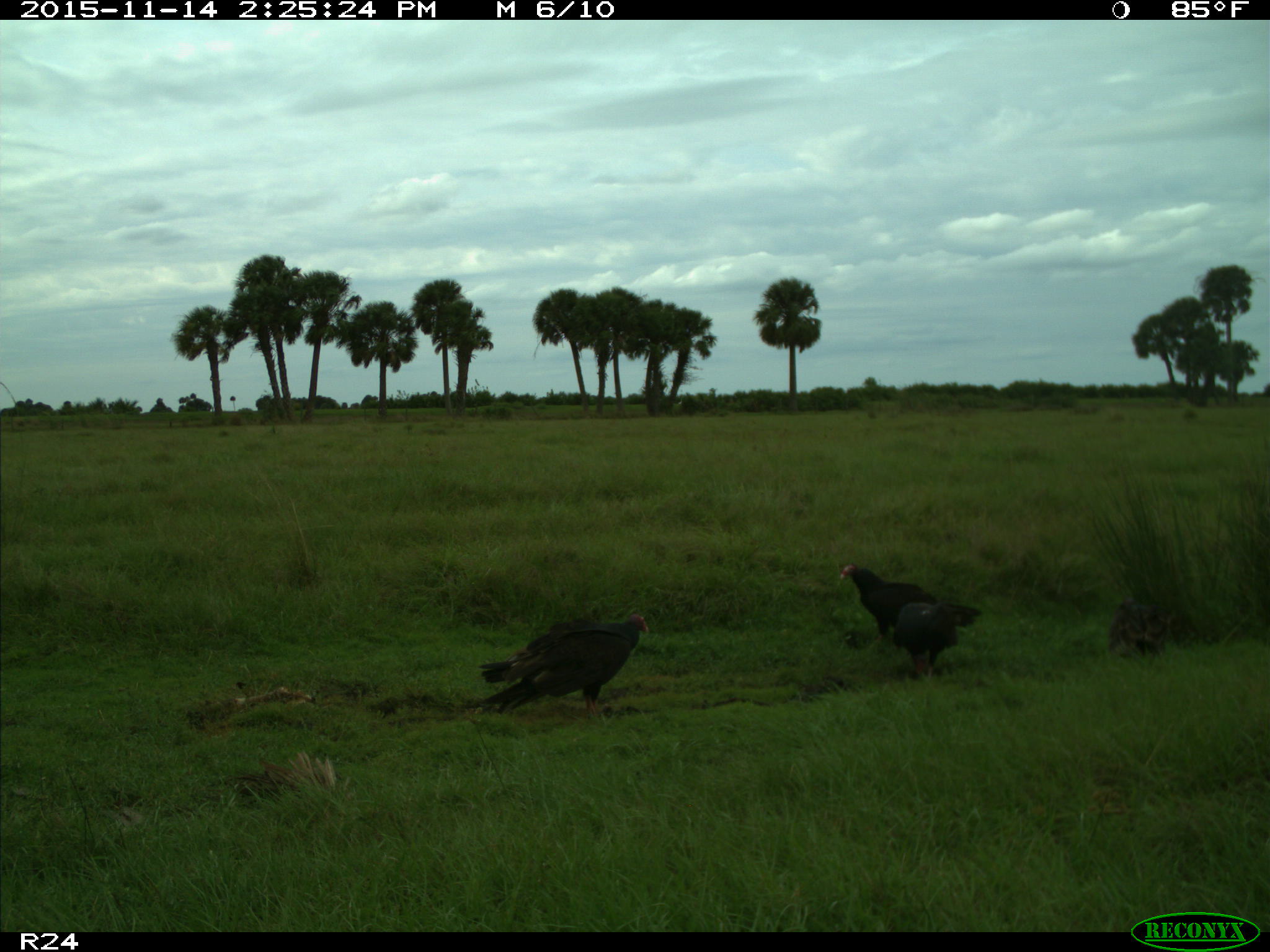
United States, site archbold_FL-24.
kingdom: Animalia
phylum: Chordata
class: Aves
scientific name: Aves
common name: birds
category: unidentified bird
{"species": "unidentified bird (birds) (Aves)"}